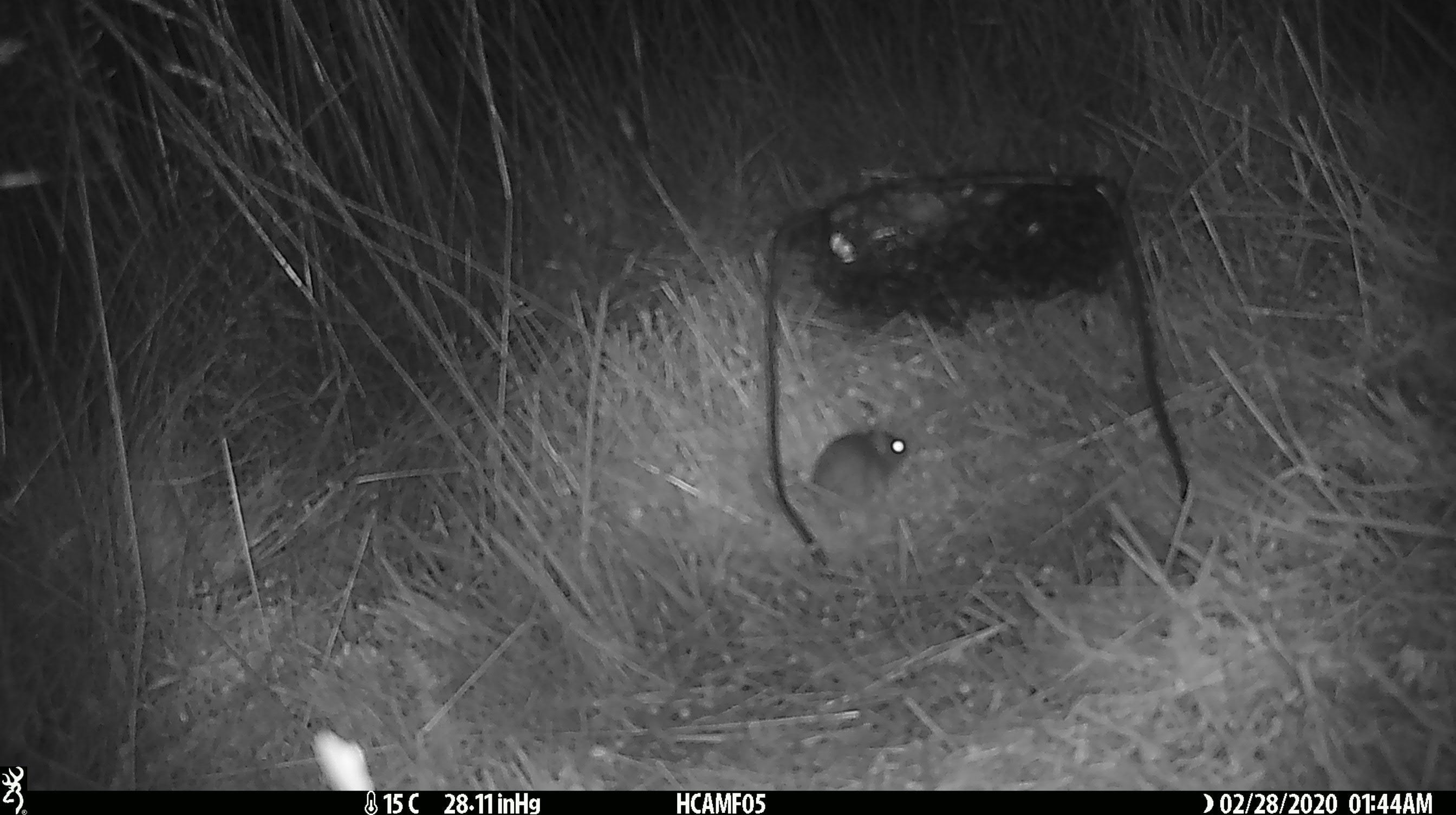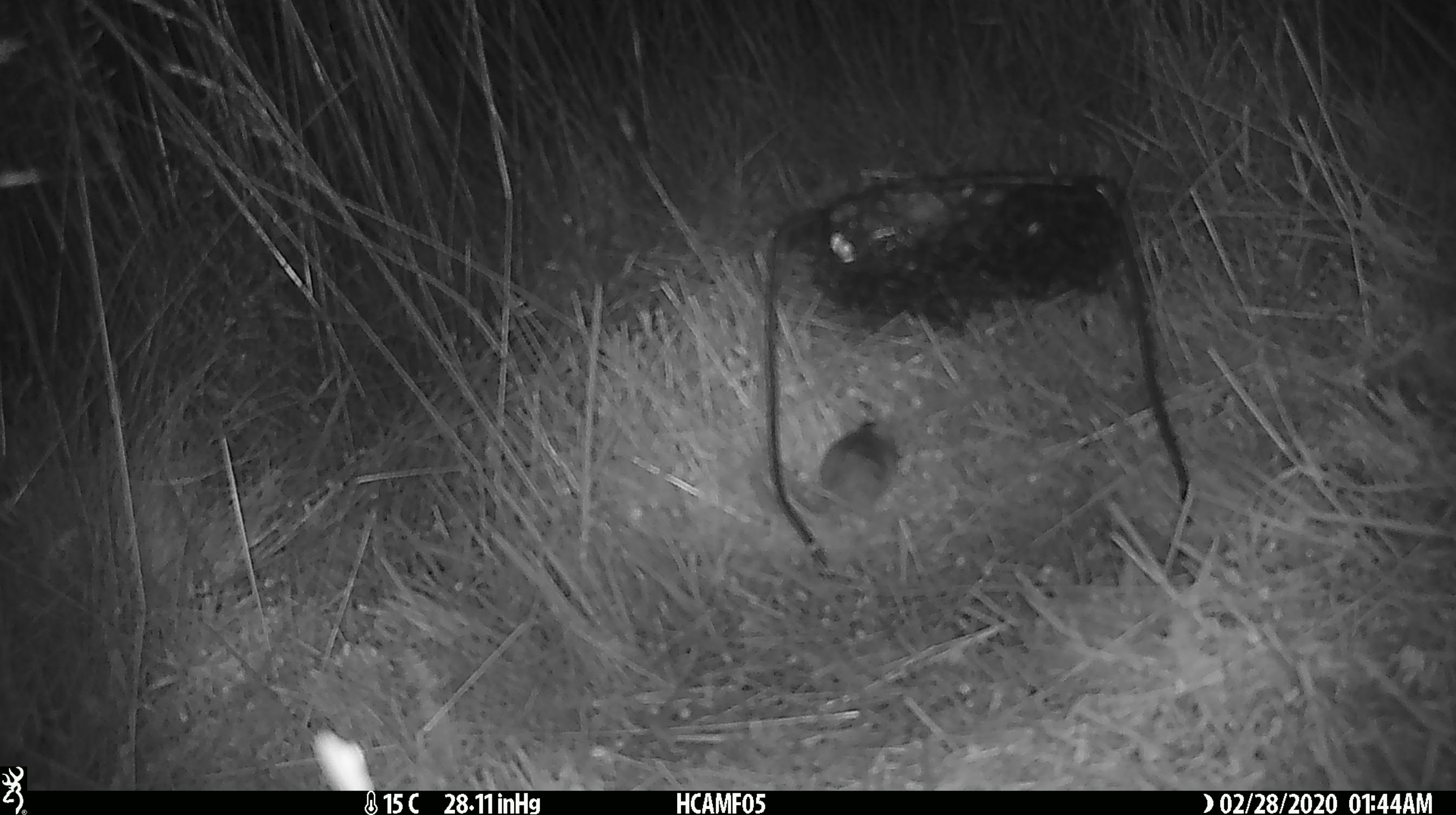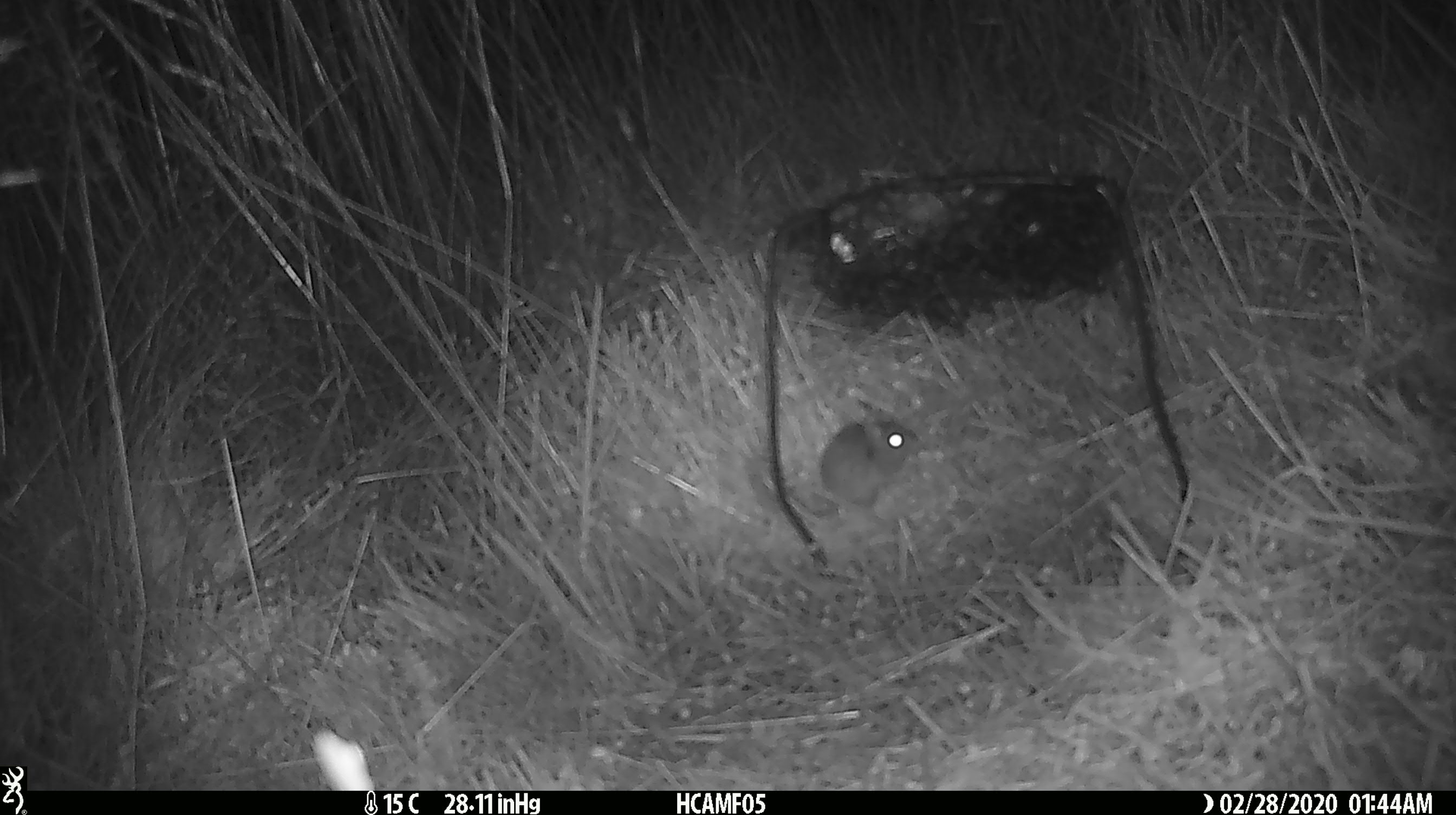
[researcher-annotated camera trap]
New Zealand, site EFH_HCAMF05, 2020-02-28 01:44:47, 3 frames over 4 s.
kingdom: Animalia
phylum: Chordata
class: Mammalia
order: Rodentia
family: Muridae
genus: Mus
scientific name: Mus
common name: mouse